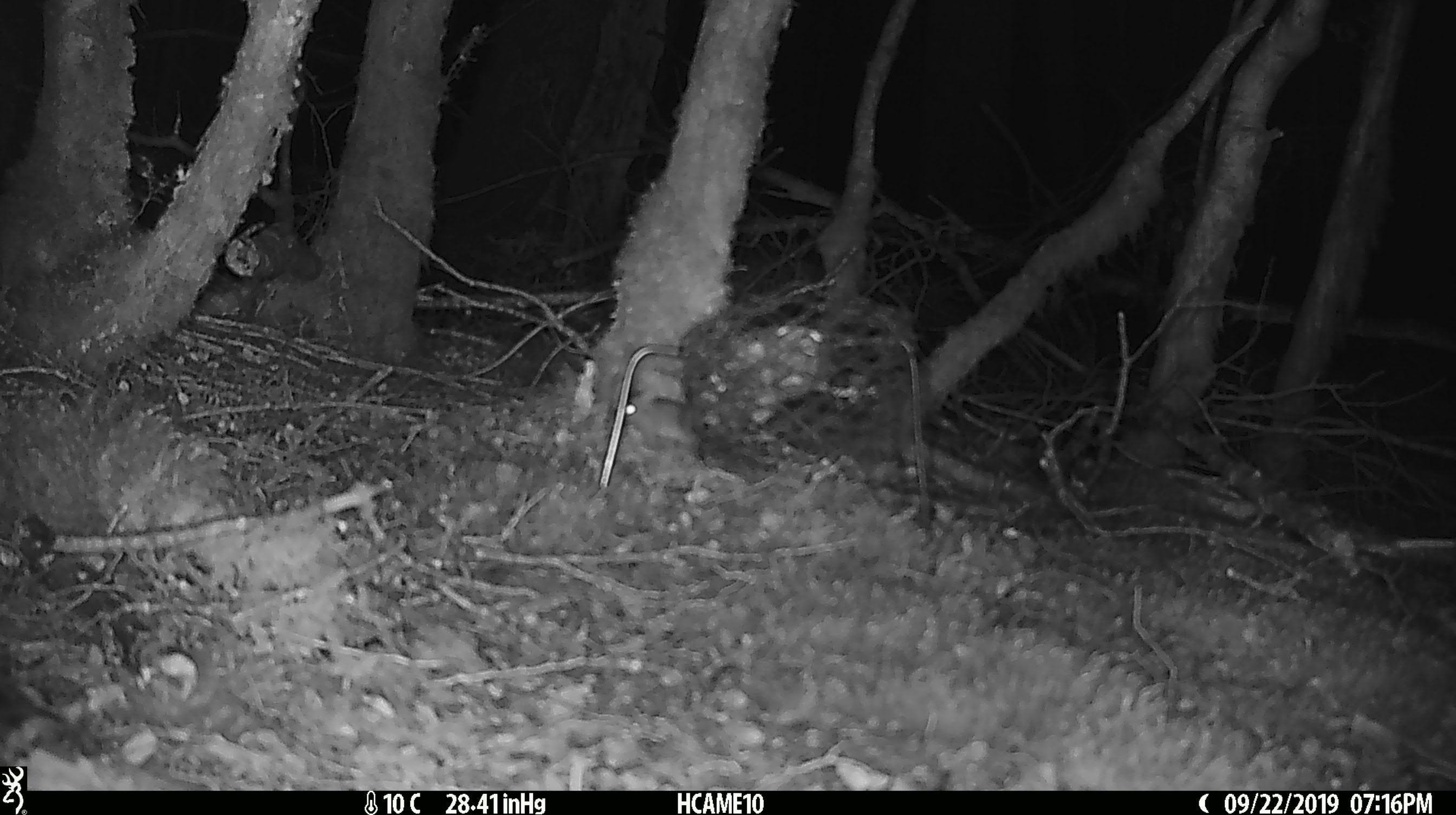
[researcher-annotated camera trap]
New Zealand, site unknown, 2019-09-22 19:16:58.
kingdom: Animalia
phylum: Chordata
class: Mammalia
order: Rodentia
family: Muridae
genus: Mus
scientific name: Mus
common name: mouse